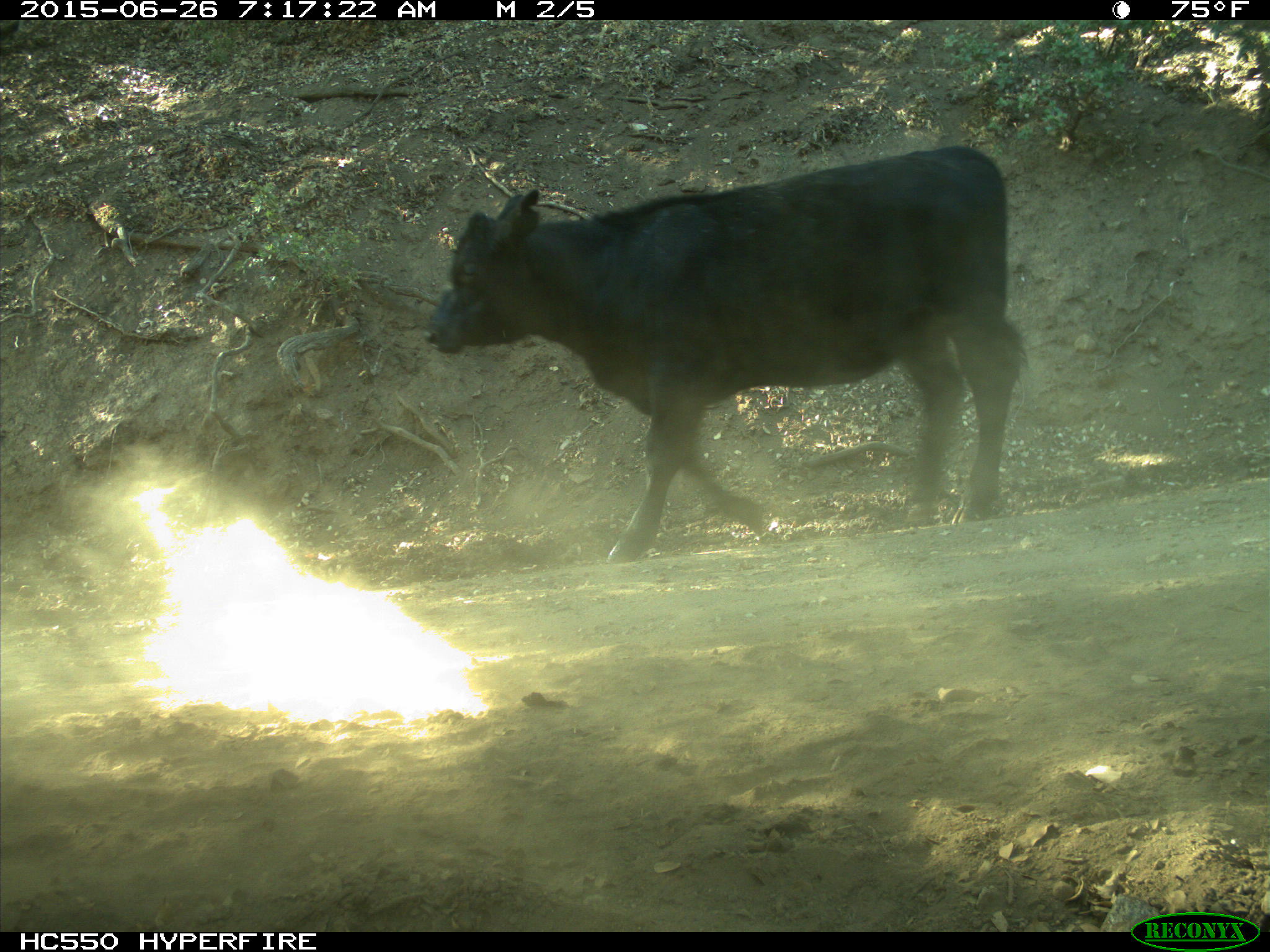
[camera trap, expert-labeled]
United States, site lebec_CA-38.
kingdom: Animalia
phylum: Chordata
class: Mammalia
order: Artiodactyla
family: Bovidae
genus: Bos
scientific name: Bos taurus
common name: domestic cow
Bos taurus (domestic cow).